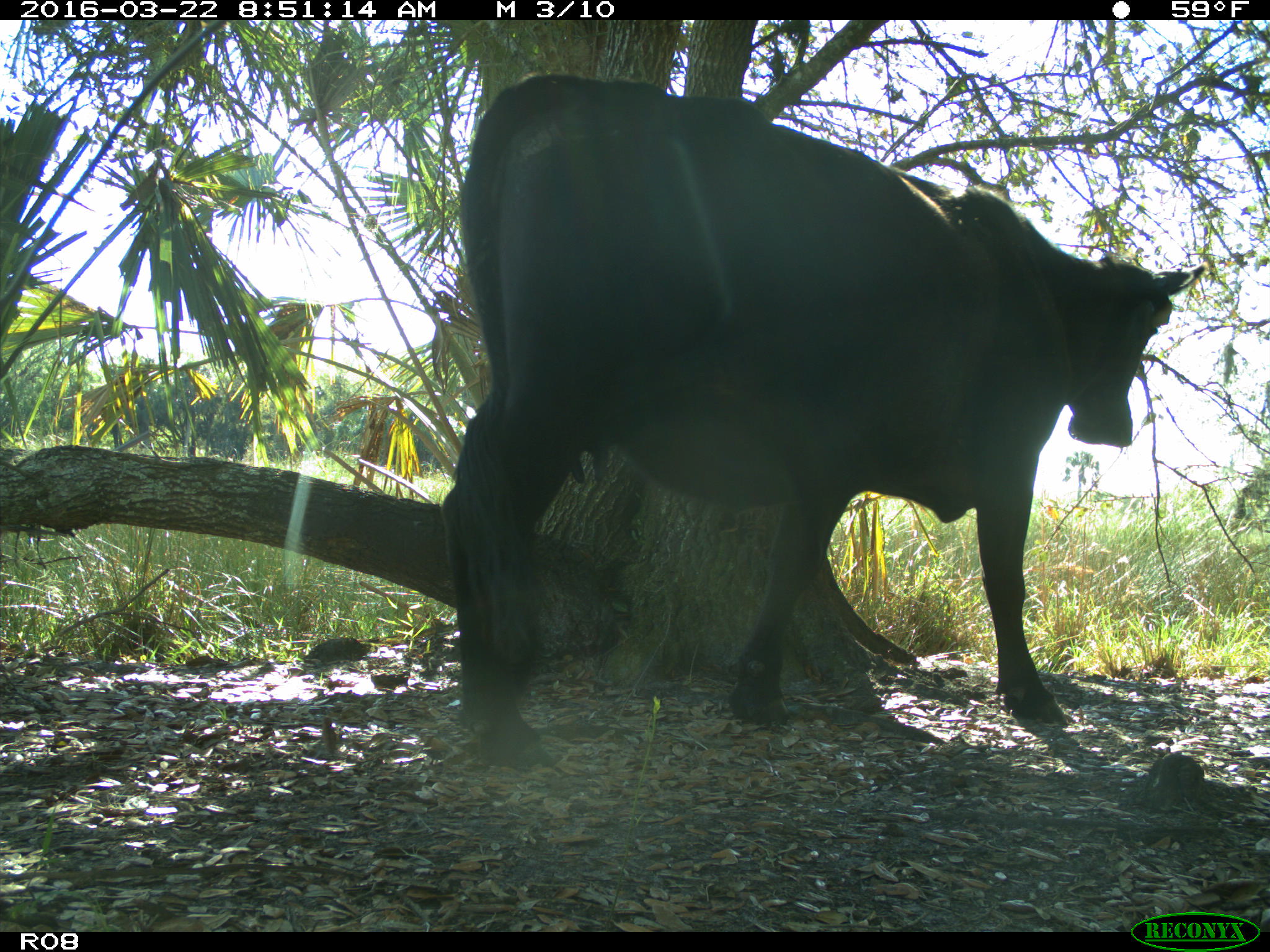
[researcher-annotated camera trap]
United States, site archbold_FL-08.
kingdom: Animalia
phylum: Chordata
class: Mammalia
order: Artiodactyla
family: Bovidae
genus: Bos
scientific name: Bos taurus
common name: domestic cow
Bos taurus (domestic cow).